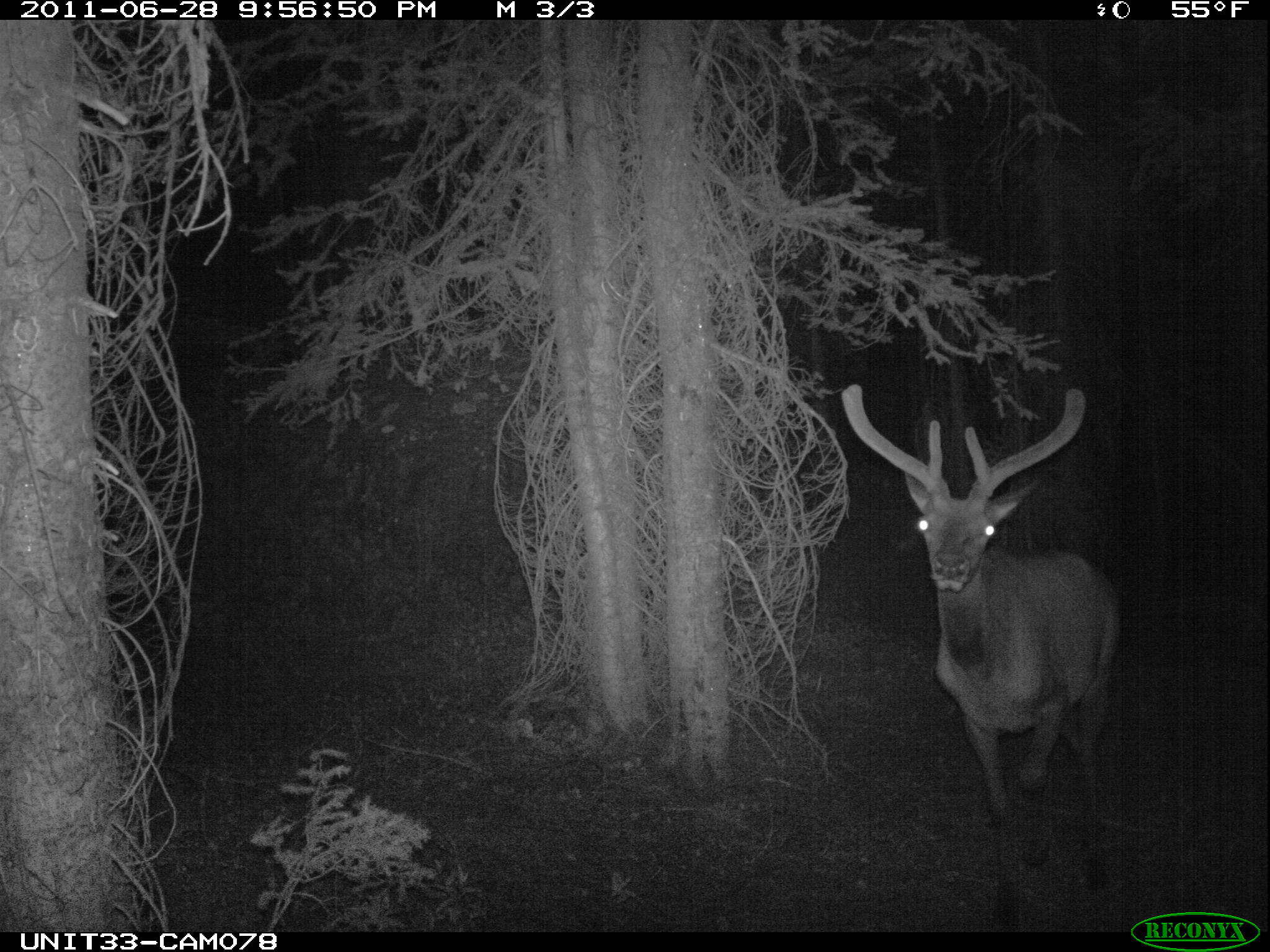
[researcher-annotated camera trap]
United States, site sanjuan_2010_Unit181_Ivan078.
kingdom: Animalia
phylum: Chordata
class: Mammalia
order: Artiodactyla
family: Cervidae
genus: Cervus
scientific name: Cervus elaphus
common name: red deer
Cervus elaphus (red deer).